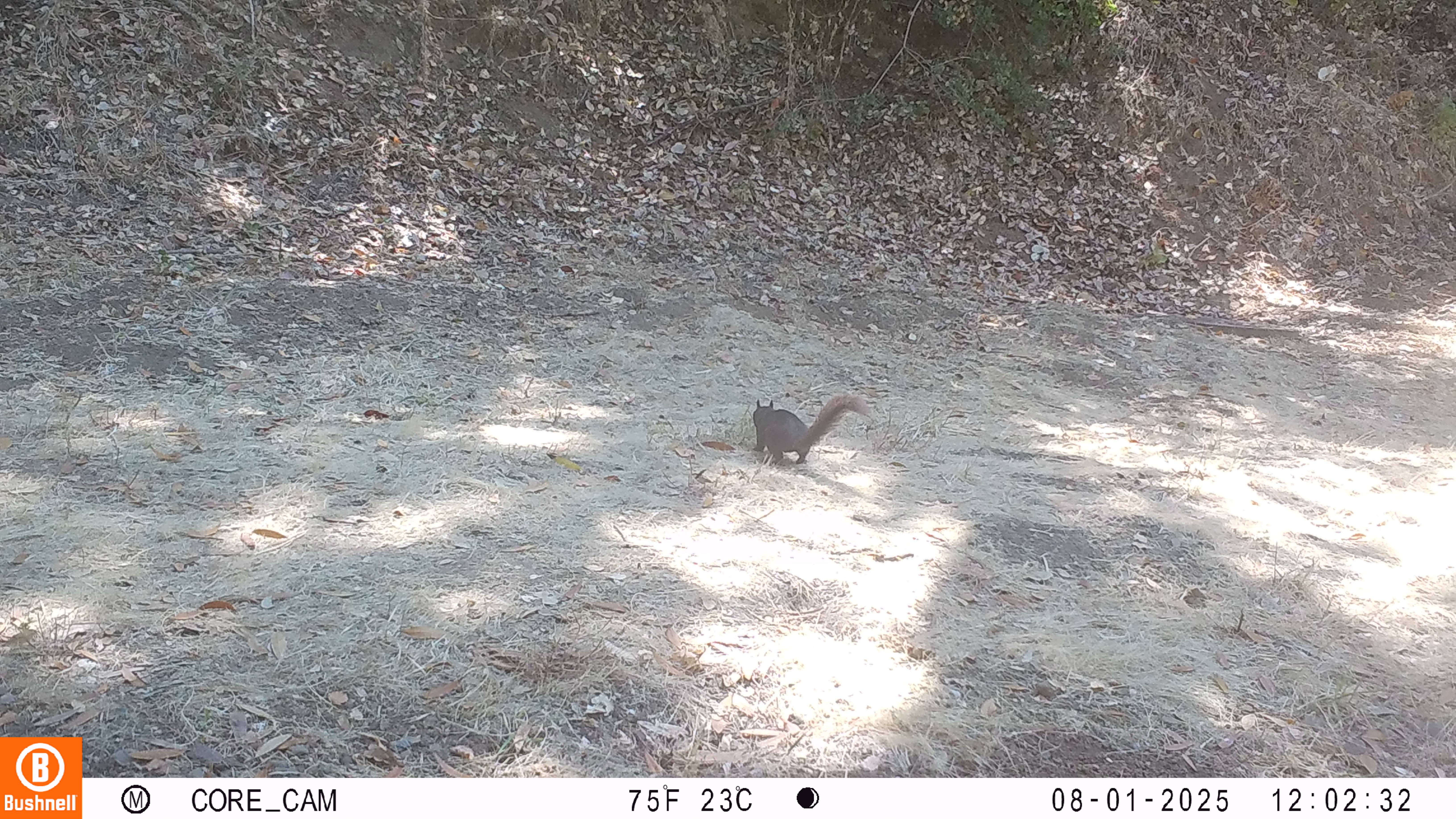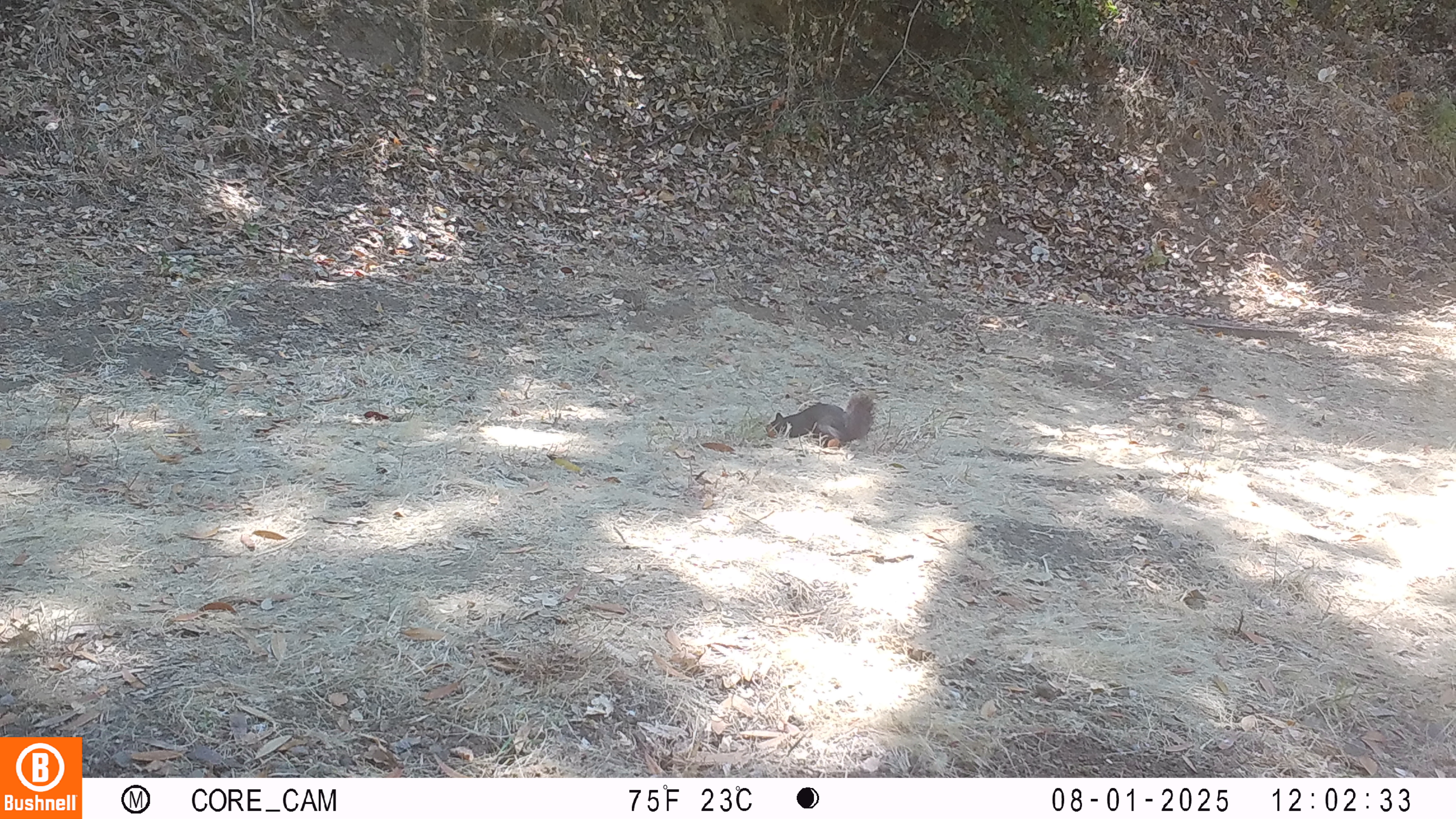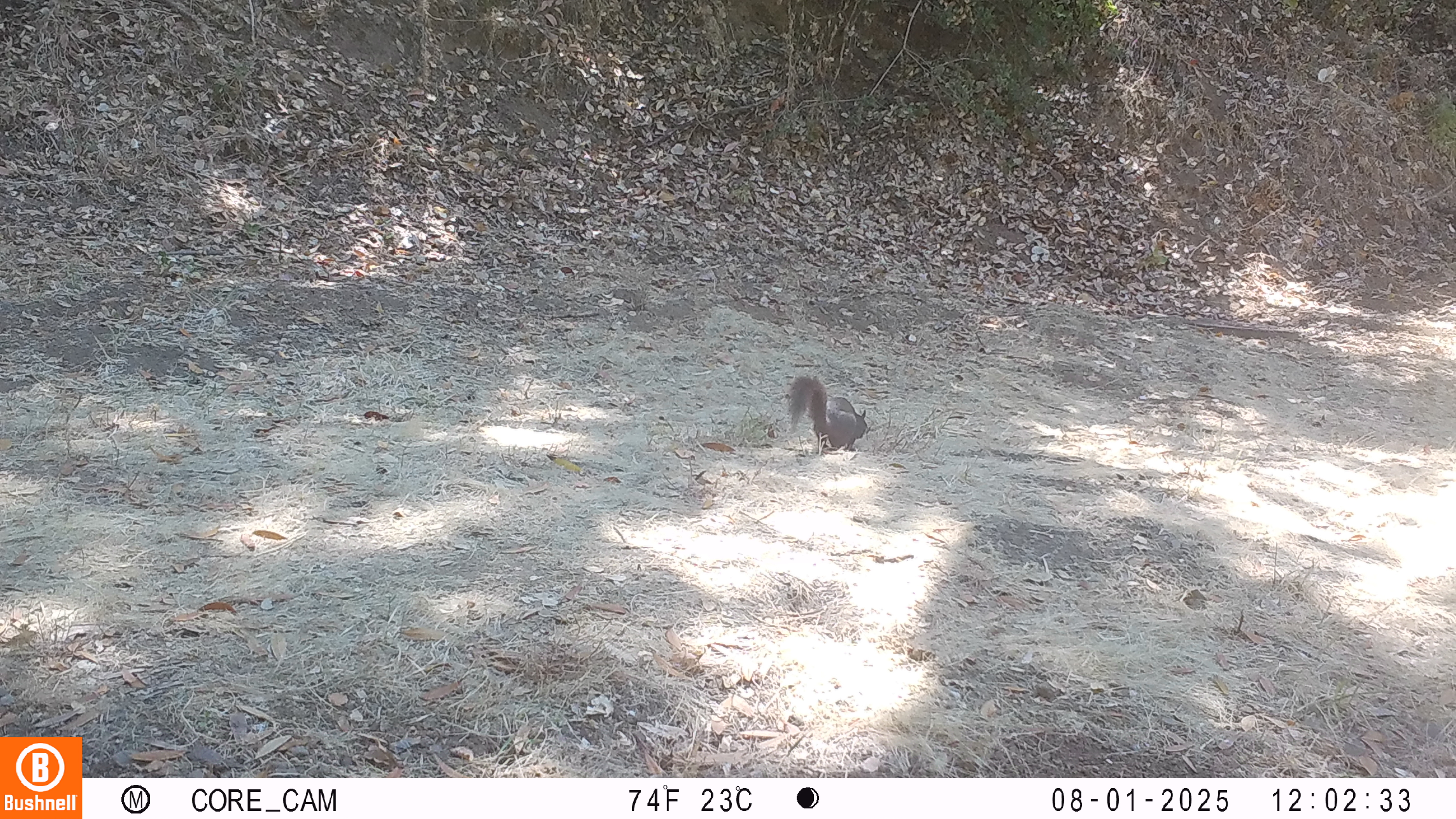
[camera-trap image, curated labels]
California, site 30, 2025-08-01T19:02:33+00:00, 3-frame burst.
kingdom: Animalia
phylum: Chordata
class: Mammalia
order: Rodentia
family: Sciuridae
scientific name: Sciuridae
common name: squirrel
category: unknown squirrel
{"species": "unknown squirrel (squirrel) (Sciuridae)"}